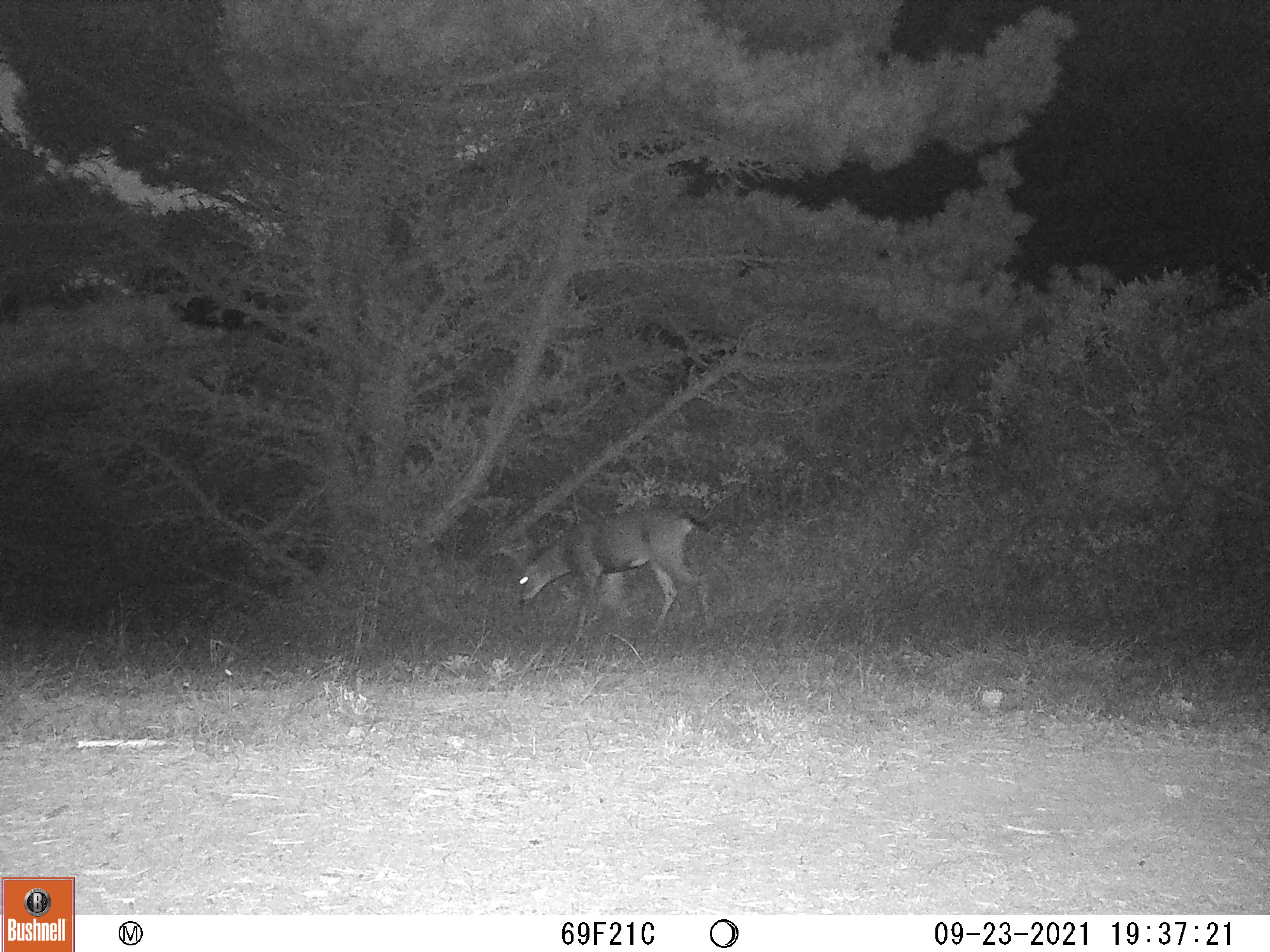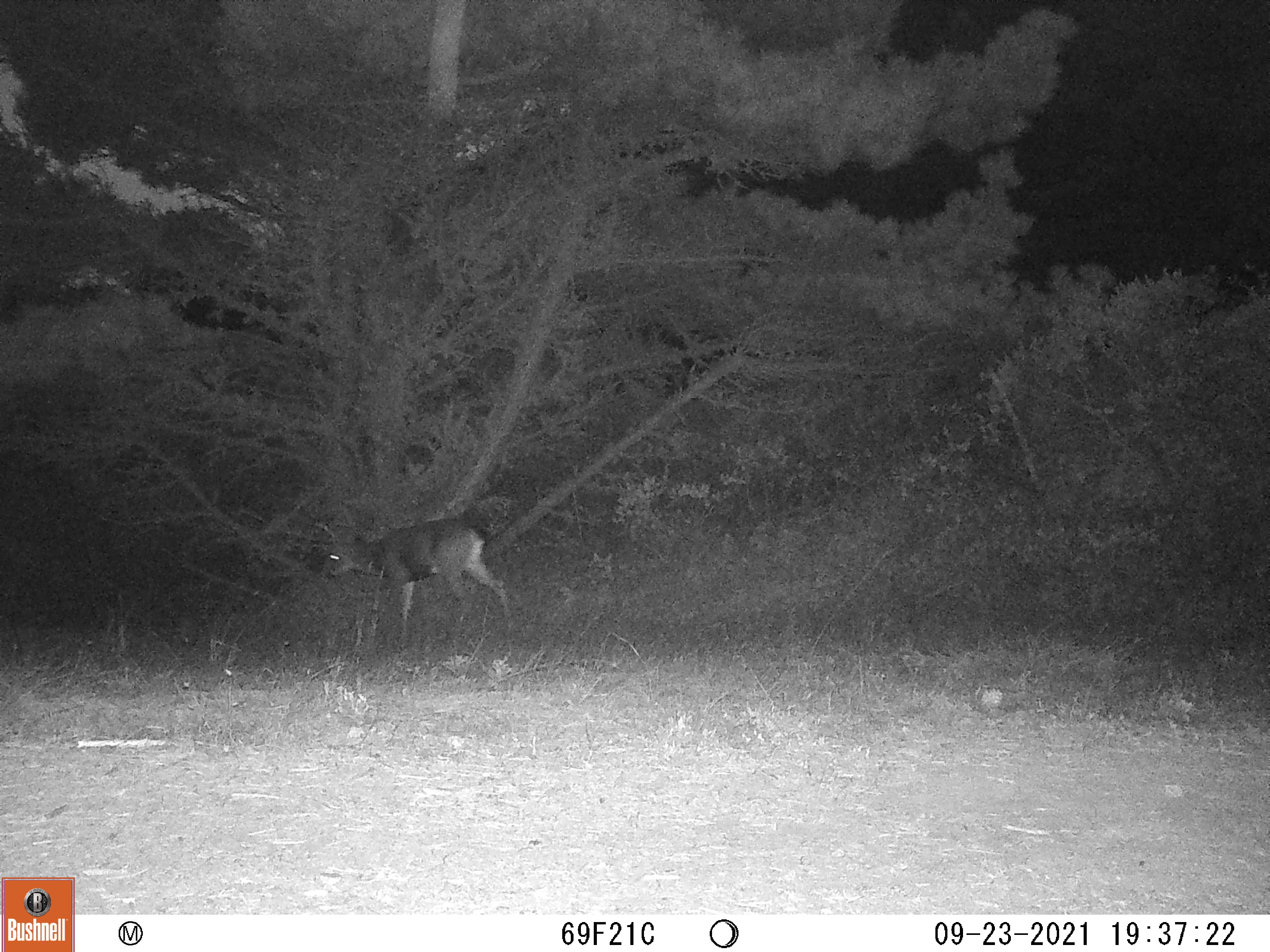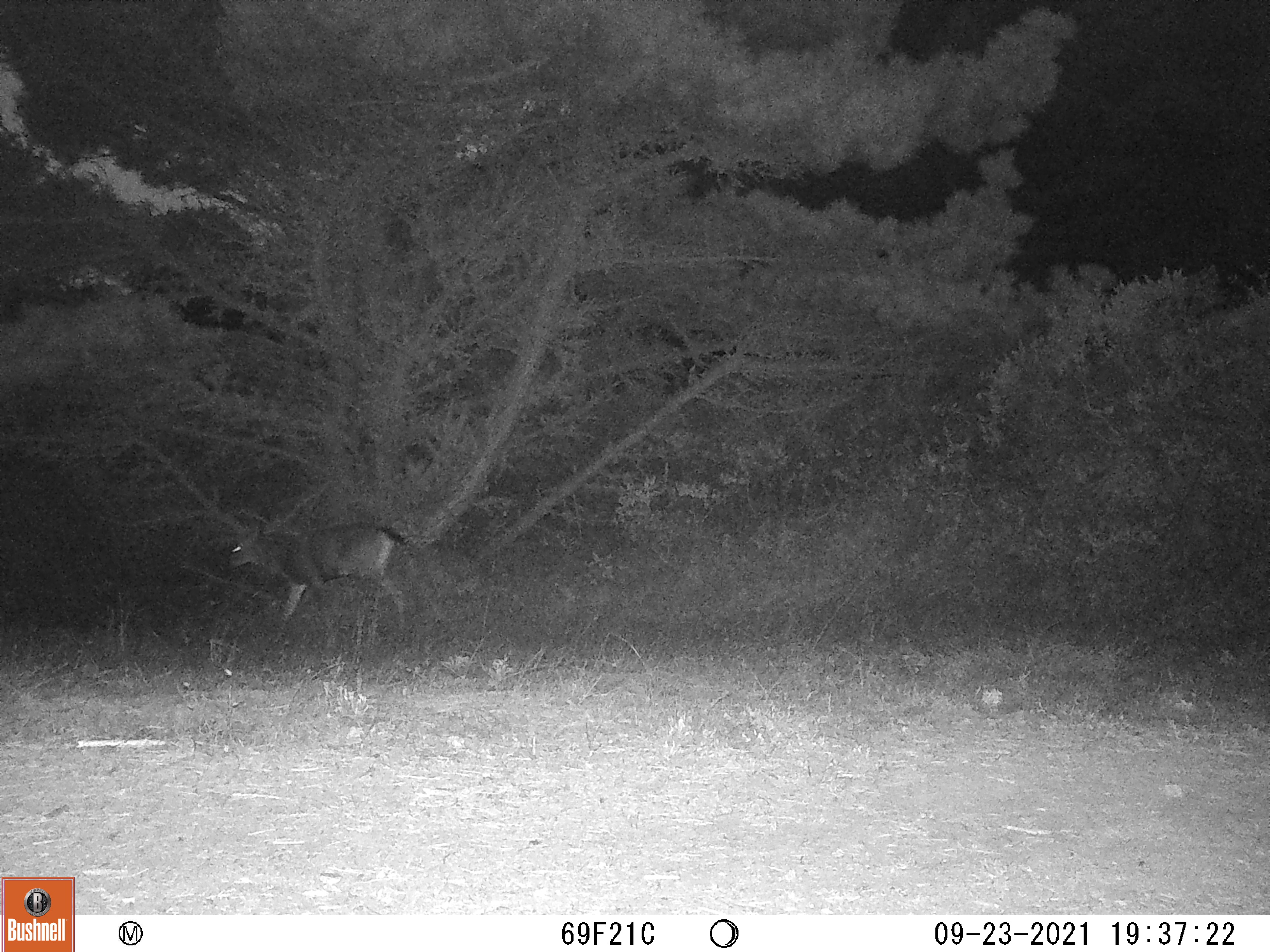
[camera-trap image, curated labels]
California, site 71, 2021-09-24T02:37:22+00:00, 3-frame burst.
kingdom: Animalia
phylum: Chordata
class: Mammalia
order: Artiodactyla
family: Cervidae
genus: Odocoileus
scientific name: Odocoileus hemionus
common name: mule deer